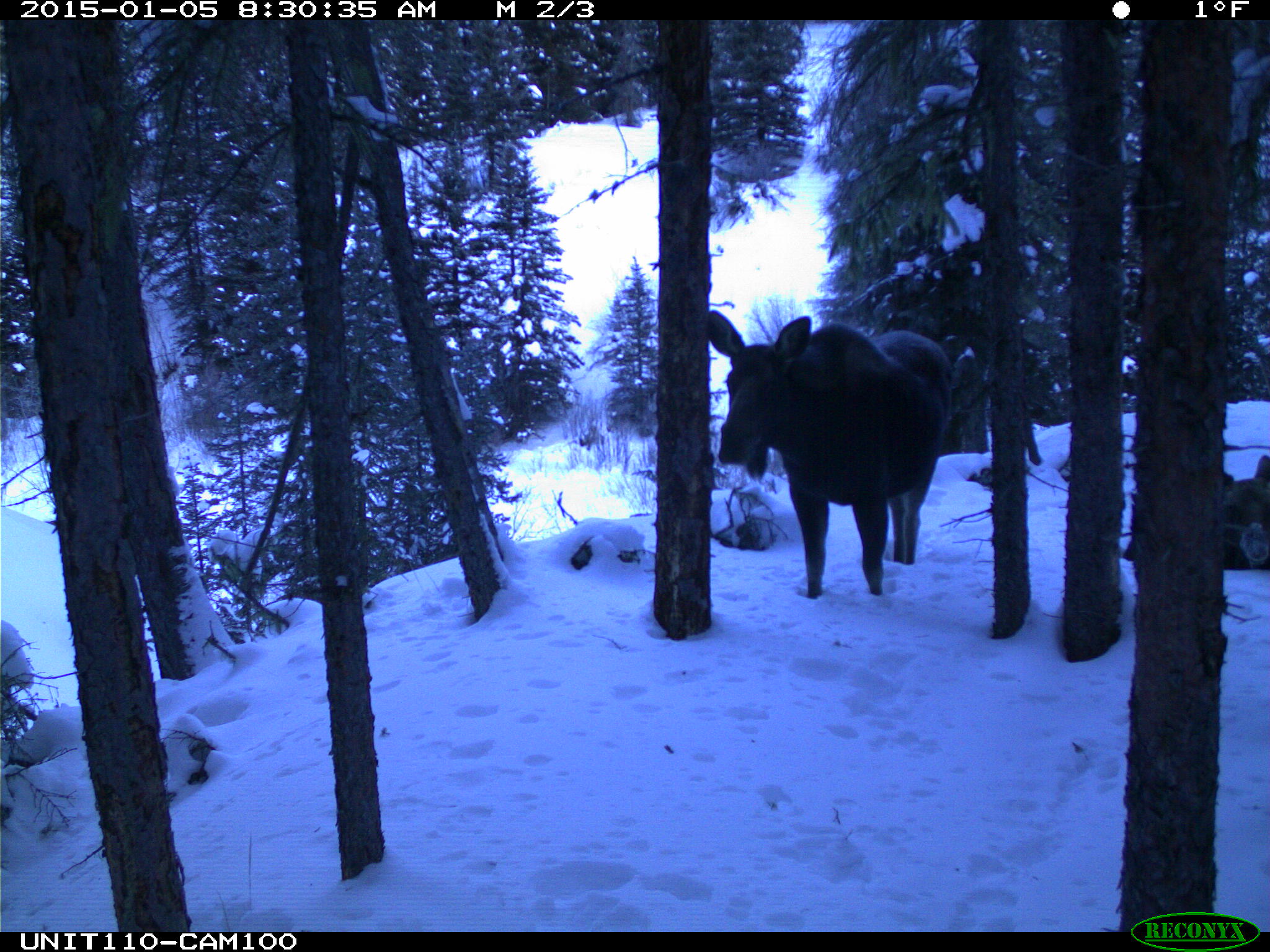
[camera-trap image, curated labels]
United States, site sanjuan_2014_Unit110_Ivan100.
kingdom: Animalia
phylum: Chordata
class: Mammalia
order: Artiodactyla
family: Cervidae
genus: Alces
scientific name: Alces alces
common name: moose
Alces alces (moose).